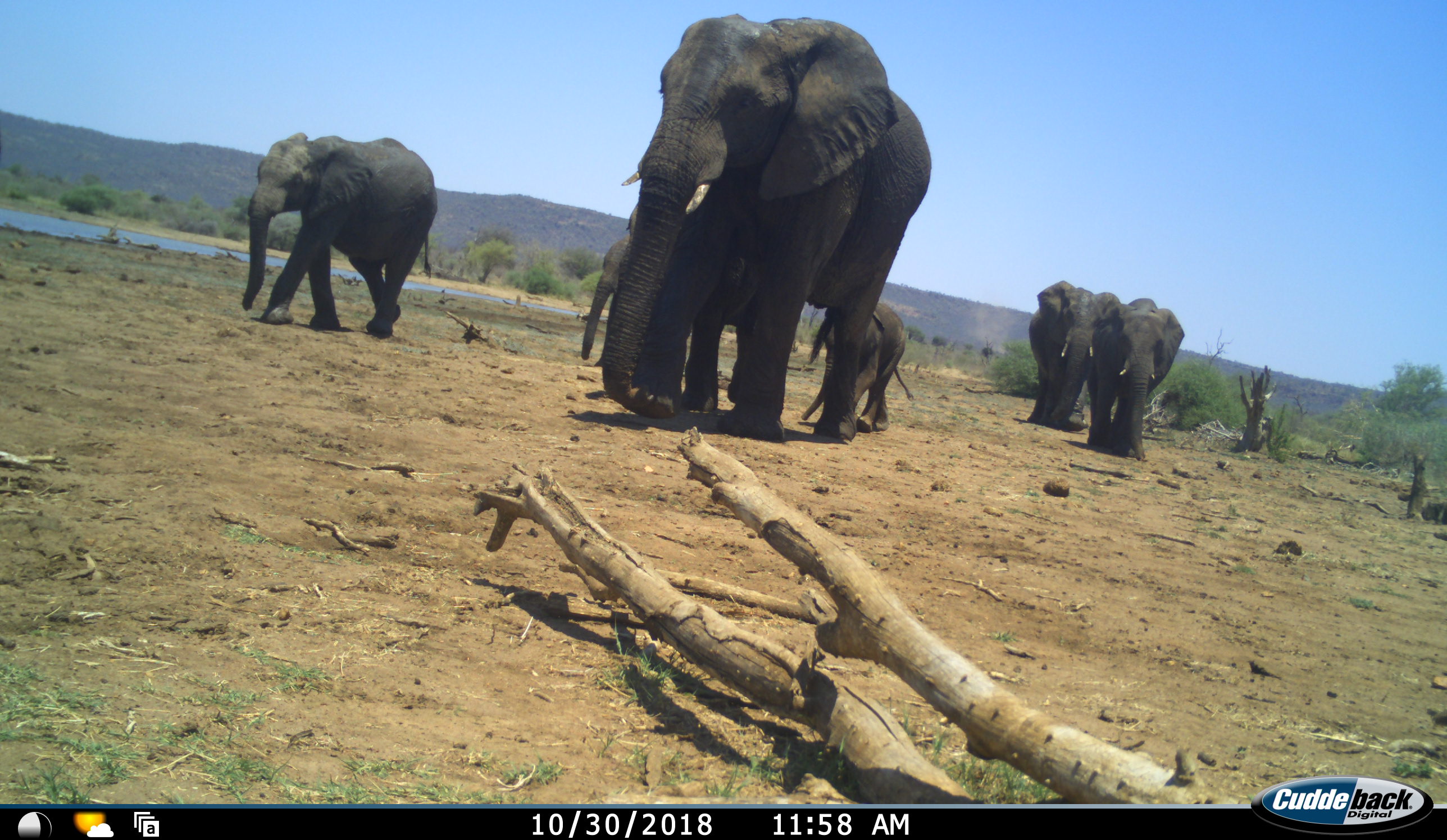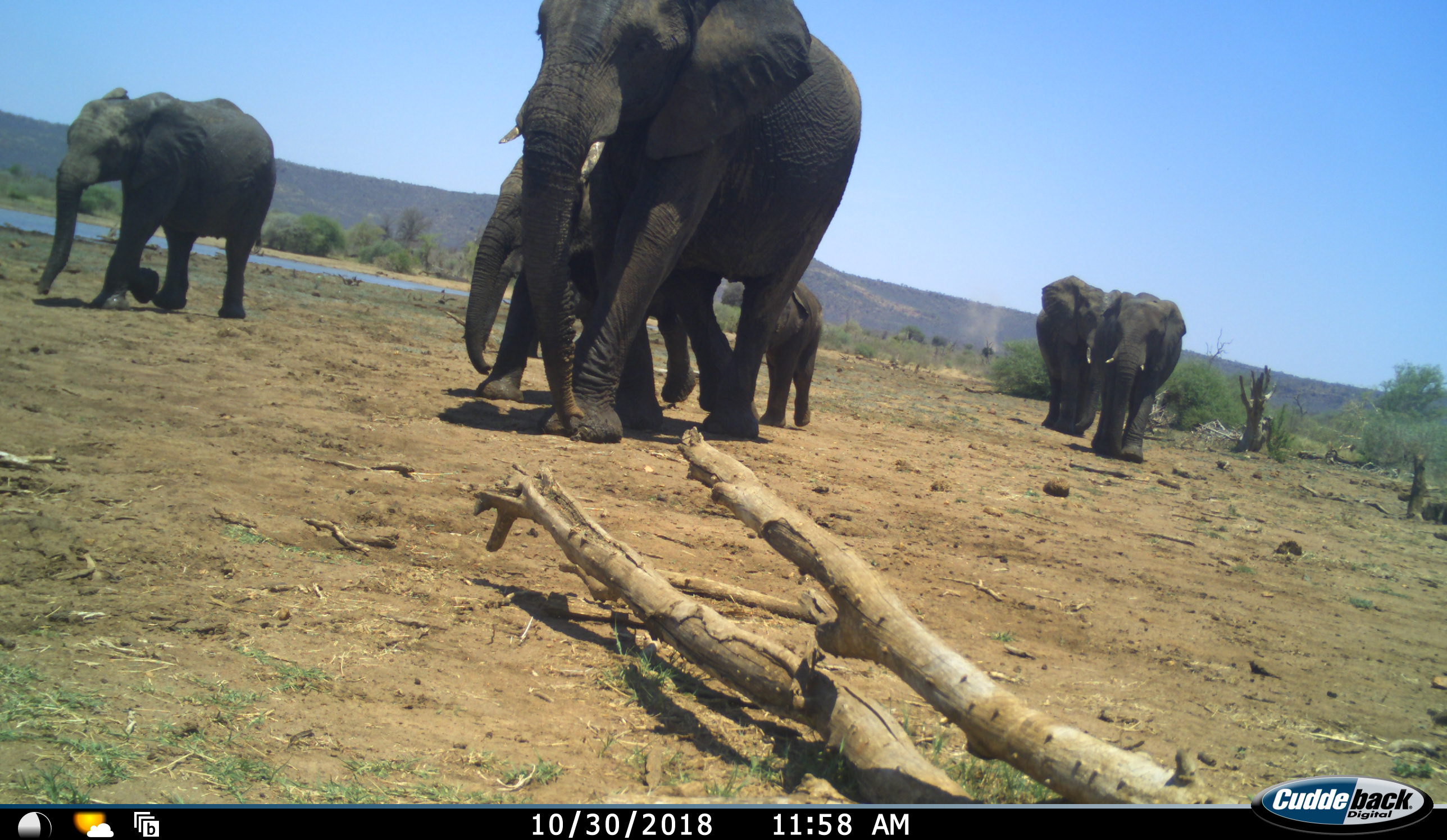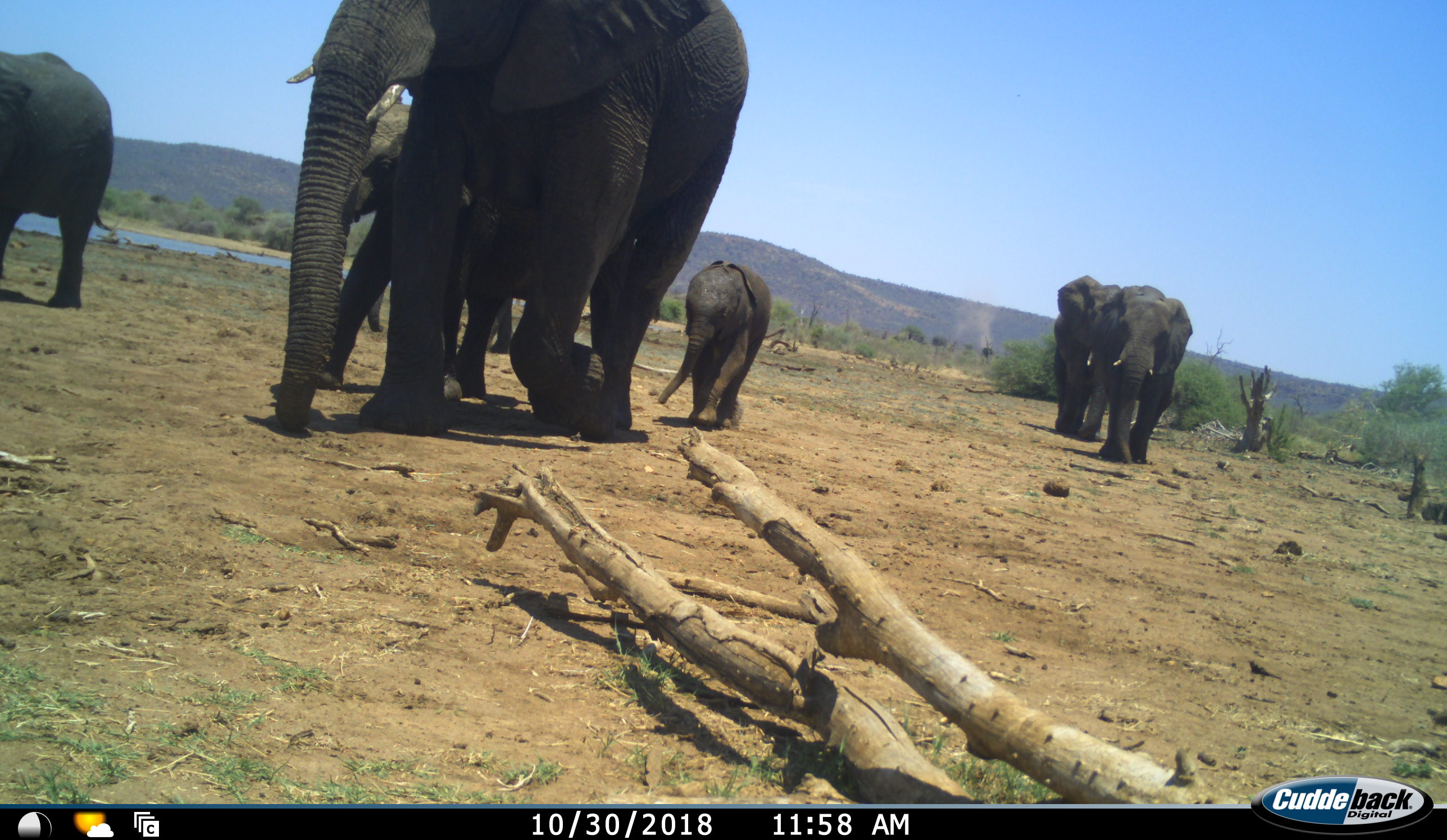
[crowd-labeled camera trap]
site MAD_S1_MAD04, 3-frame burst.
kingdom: Animalia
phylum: Chordata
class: Mammalia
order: Proboscidea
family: Elephantidae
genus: Loxodonta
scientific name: Loxodonta africana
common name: african bush elephant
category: elephant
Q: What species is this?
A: Elephant (african bush elephant) (Loxodonta africana).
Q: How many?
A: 6.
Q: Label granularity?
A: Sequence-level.